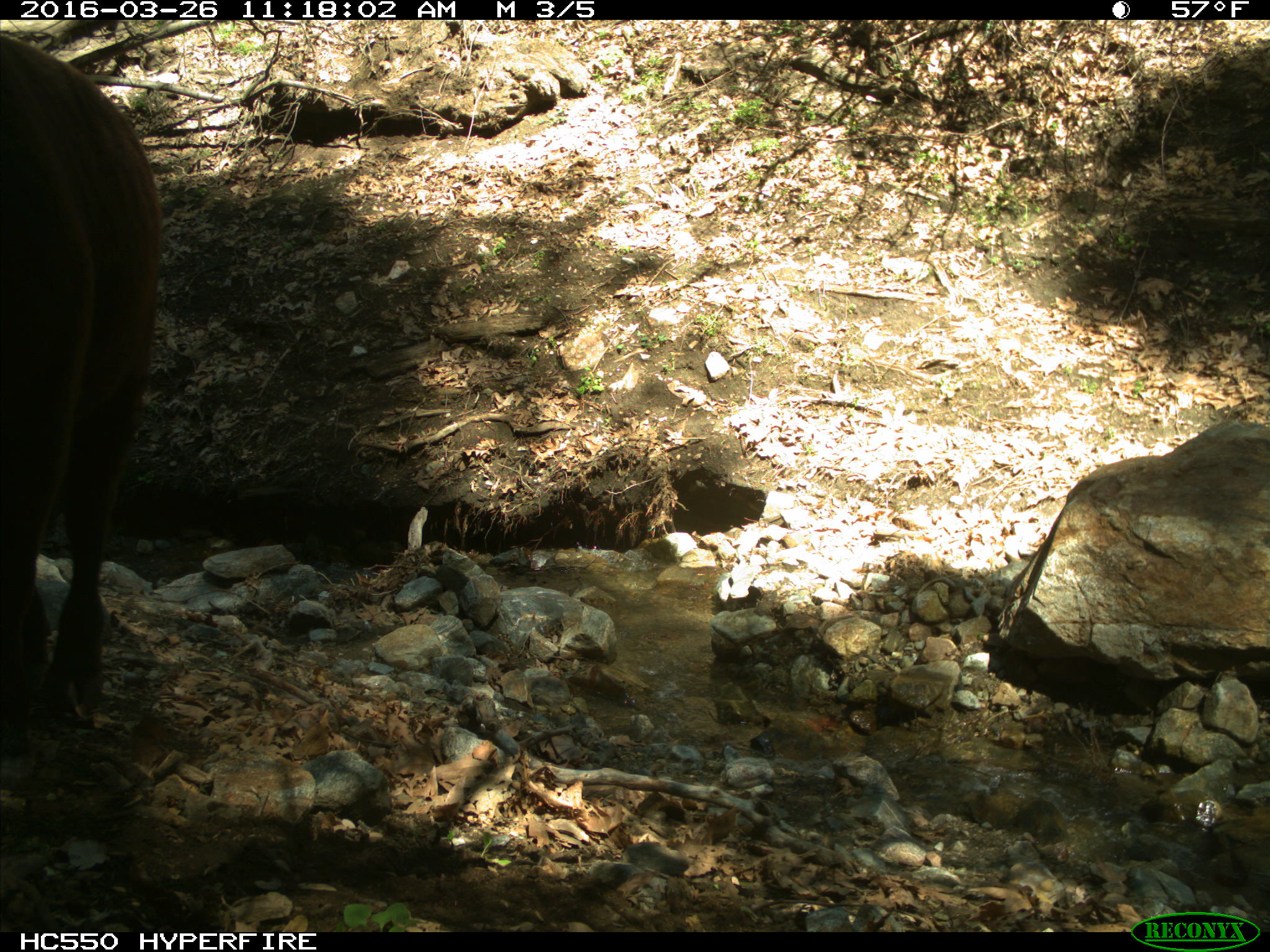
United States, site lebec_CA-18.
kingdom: Animalia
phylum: Chordata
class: Mammalia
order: Artiodactyla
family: Bovidae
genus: Bos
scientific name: Bos taurus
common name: domestic cow